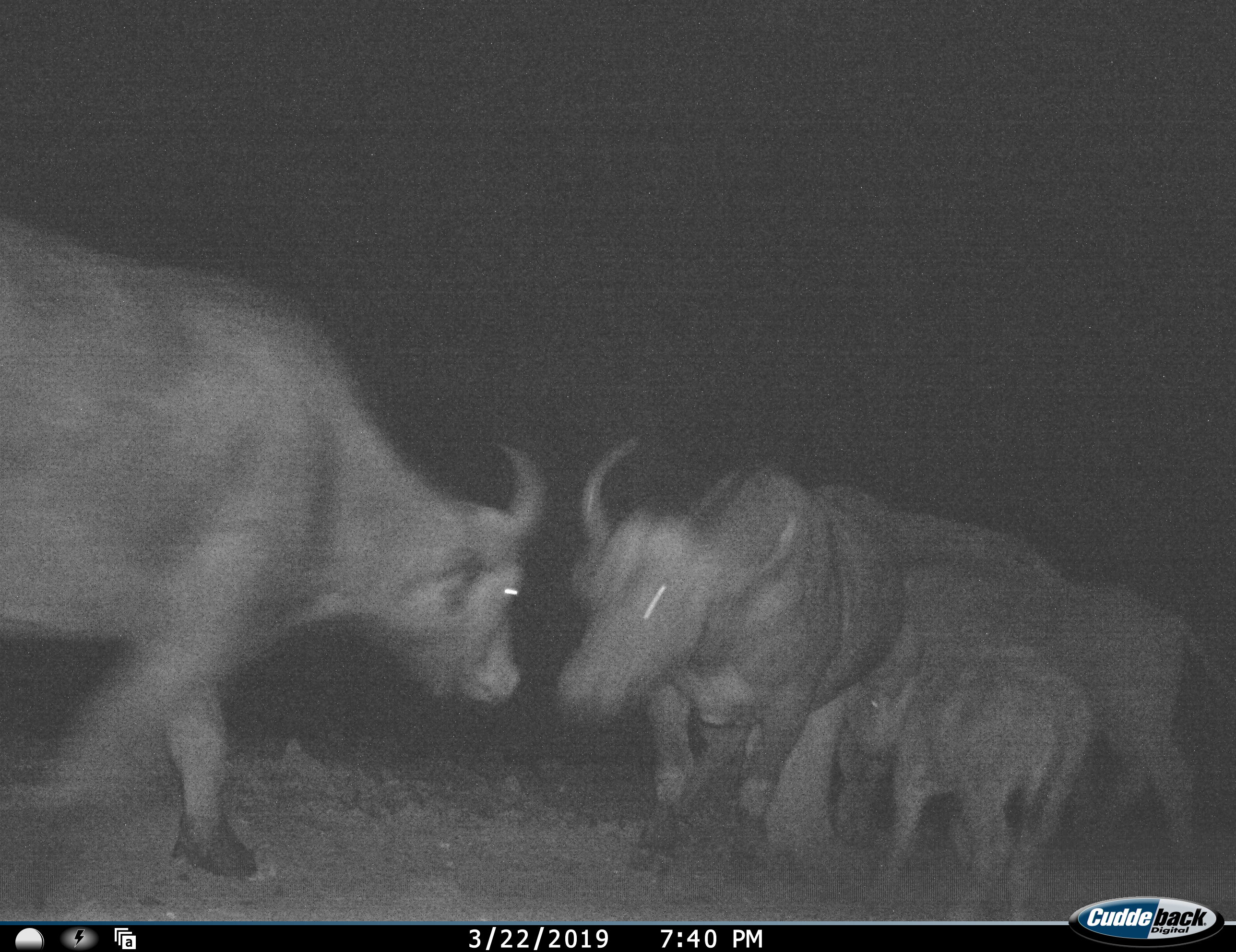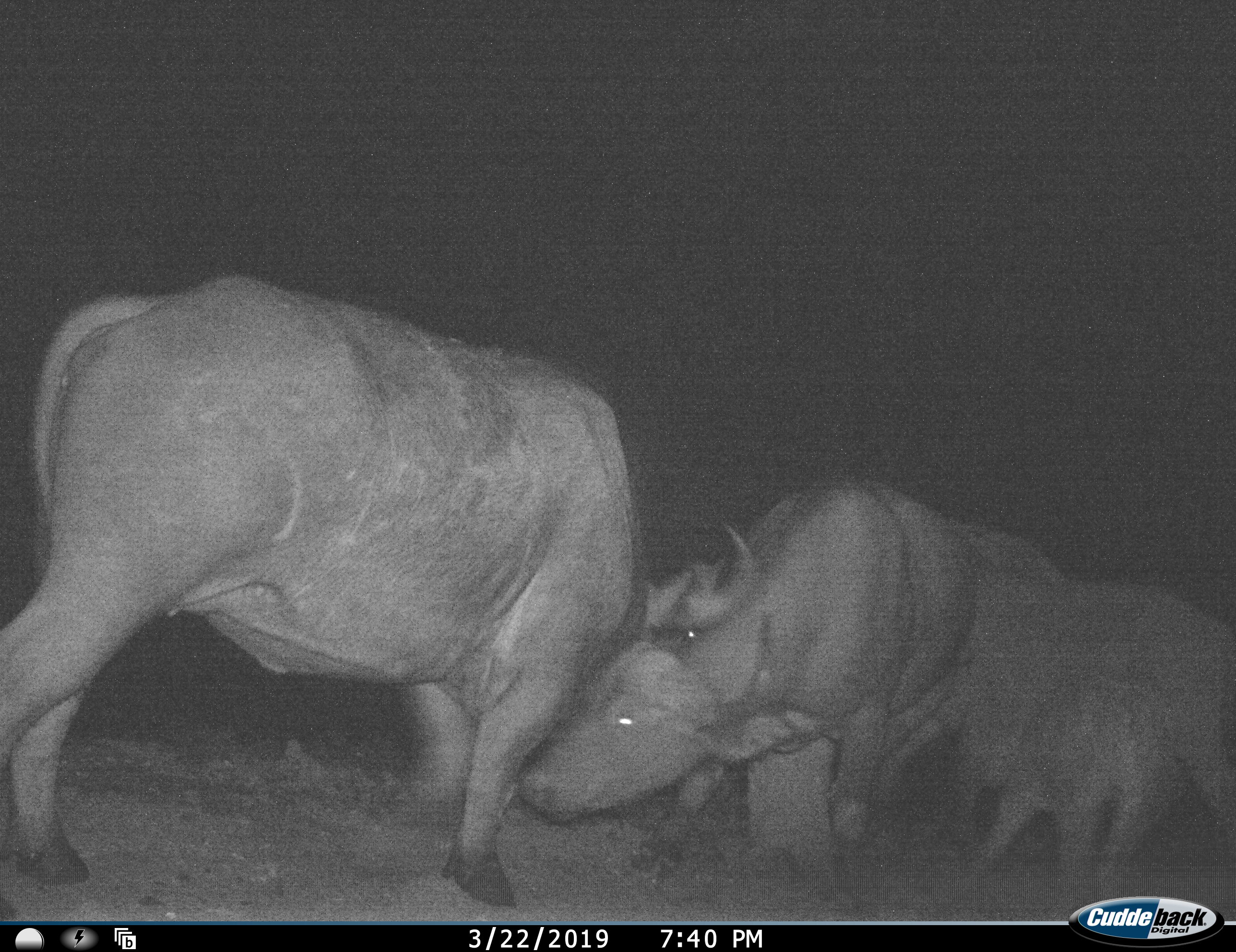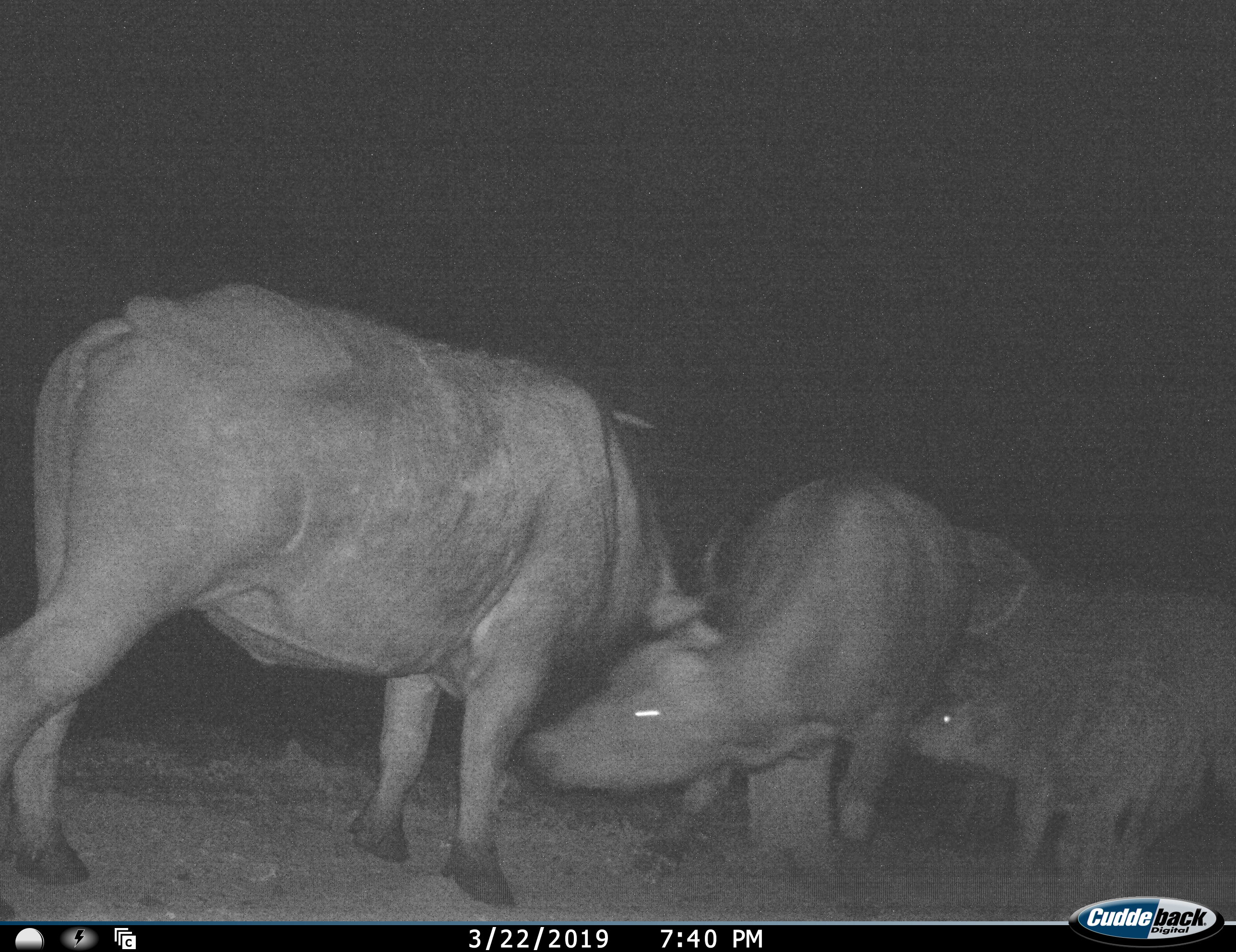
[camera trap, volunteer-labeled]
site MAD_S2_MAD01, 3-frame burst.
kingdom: Animalia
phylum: Chordata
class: Mammalia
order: Artiodactyla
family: Bovidae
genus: Syncerus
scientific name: Syncerus caffer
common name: african buffalo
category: buffalo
Buffalo (african buffalo) (Syncerus caffer), count 4. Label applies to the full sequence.